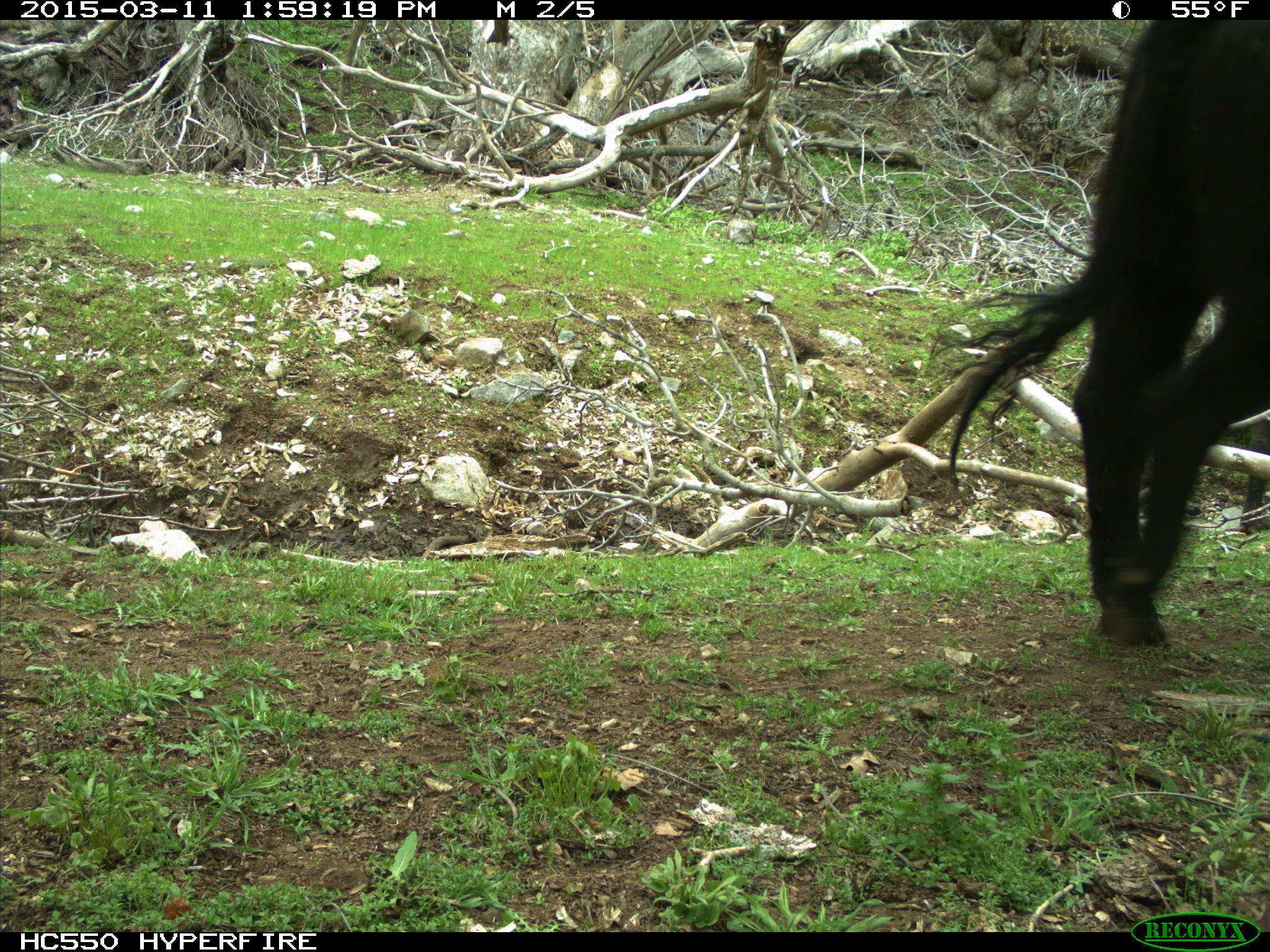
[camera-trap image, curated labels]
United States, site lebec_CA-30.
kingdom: Animalia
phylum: Chordata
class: Mammalia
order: Artiodactyla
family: Bovidae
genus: Bos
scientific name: Bos taurus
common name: domestic cow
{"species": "Bos taurus (domestic cow)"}